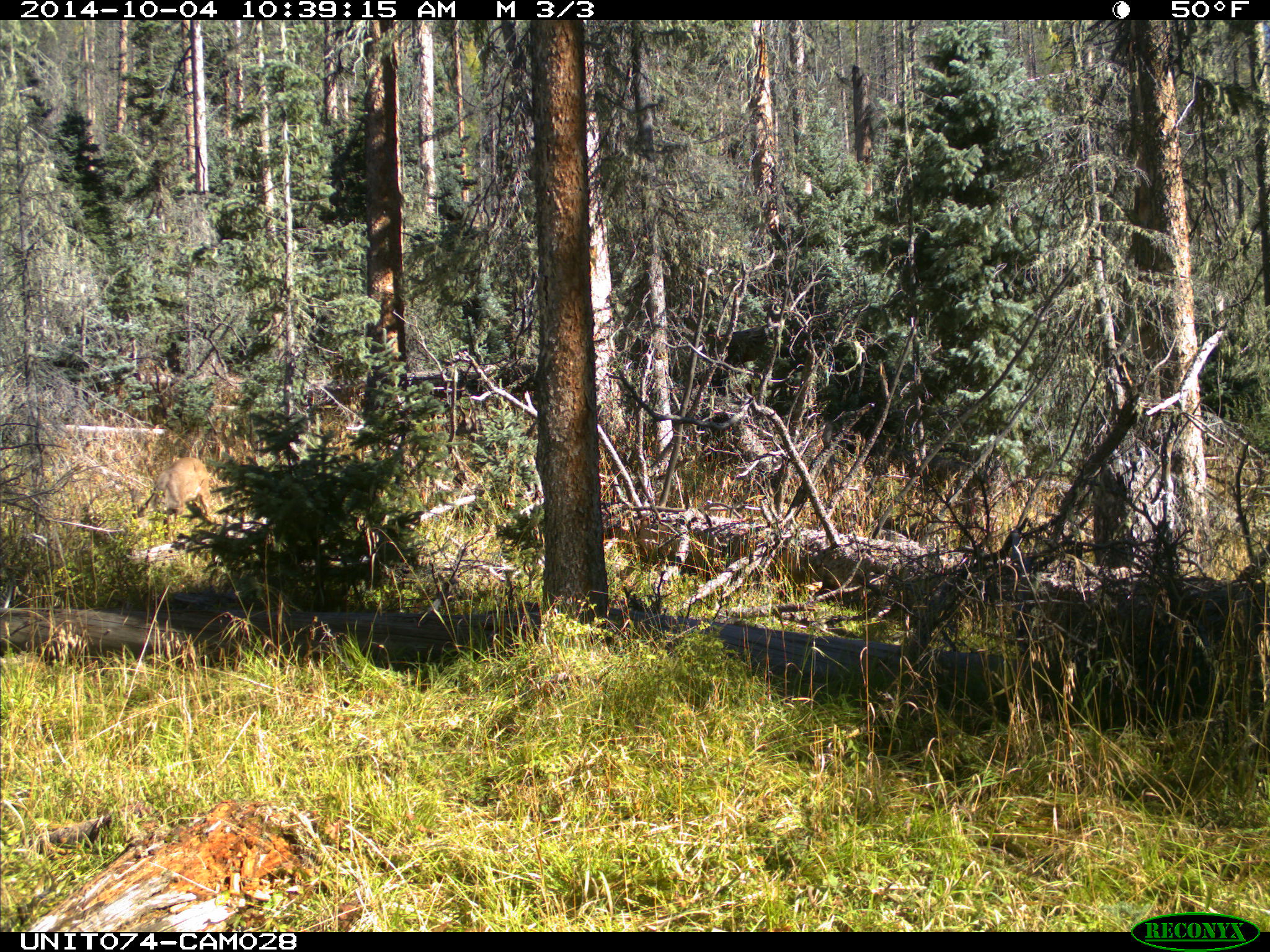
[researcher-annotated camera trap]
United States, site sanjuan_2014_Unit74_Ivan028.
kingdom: Animalia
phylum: Chordata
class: Mammalia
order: Artiodactyla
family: Cervidae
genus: Odocoileus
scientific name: Odocoileus hemionus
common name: mule deer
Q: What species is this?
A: Odocoileus hemionus (mule deer).